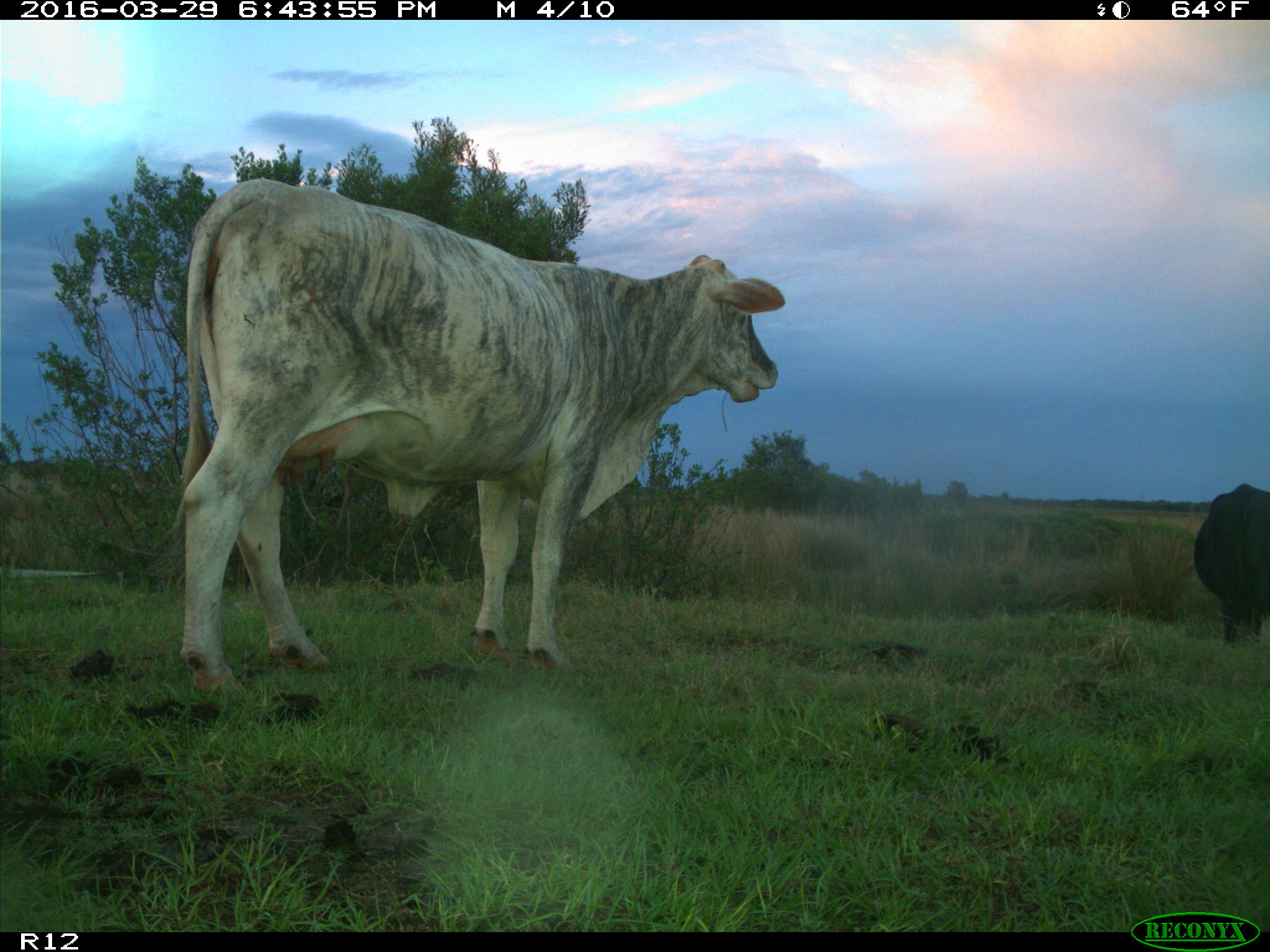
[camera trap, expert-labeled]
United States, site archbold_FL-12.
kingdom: Animalia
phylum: Chordata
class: Mammalia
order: Artiodactyla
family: Bovidae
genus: Bos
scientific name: Bos taurus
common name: domestic cow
Bos taurus (domestic cow).